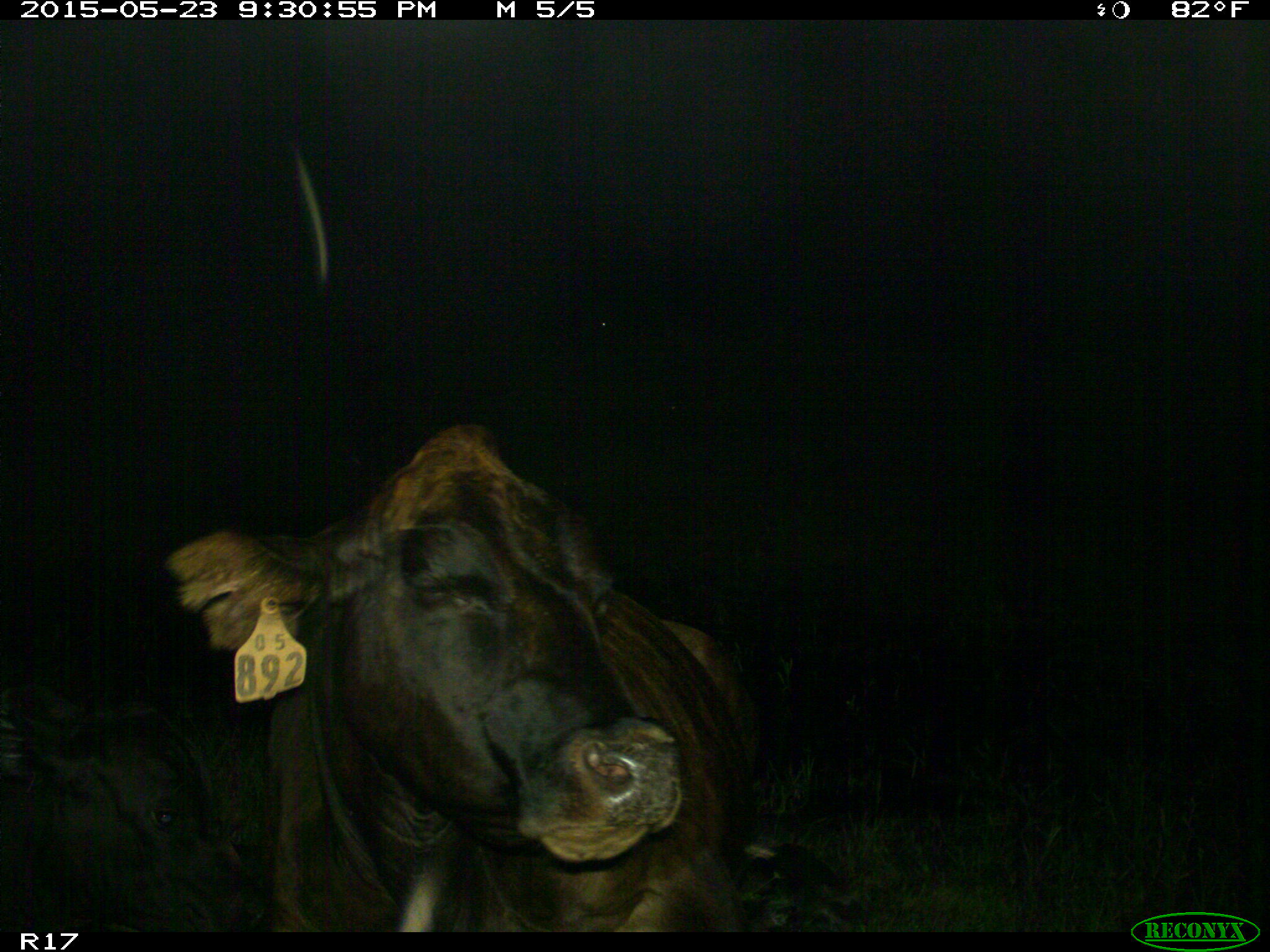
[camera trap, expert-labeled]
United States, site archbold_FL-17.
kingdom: Animalia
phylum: Chordata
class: Mammalia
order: Artiodactyla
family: Bovidae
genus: Bos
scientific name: Bos taurus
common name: domestic cow